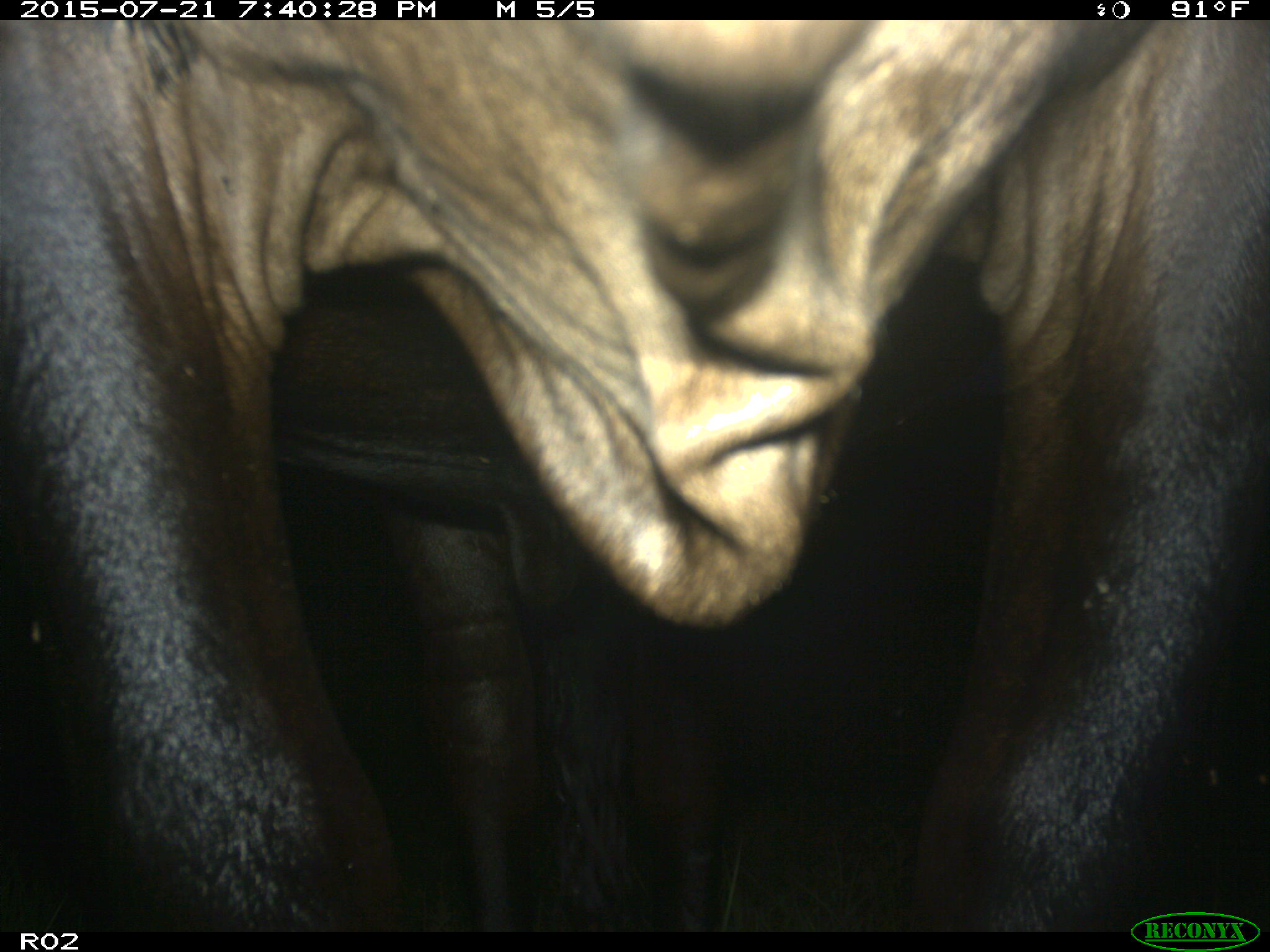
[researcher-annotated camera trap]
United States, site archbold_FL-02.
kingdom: Animalia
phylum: Chordata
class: Mammalia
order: Artiodactyla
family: Bovidae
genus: Bos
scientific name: Bos taurus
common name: domestic cow